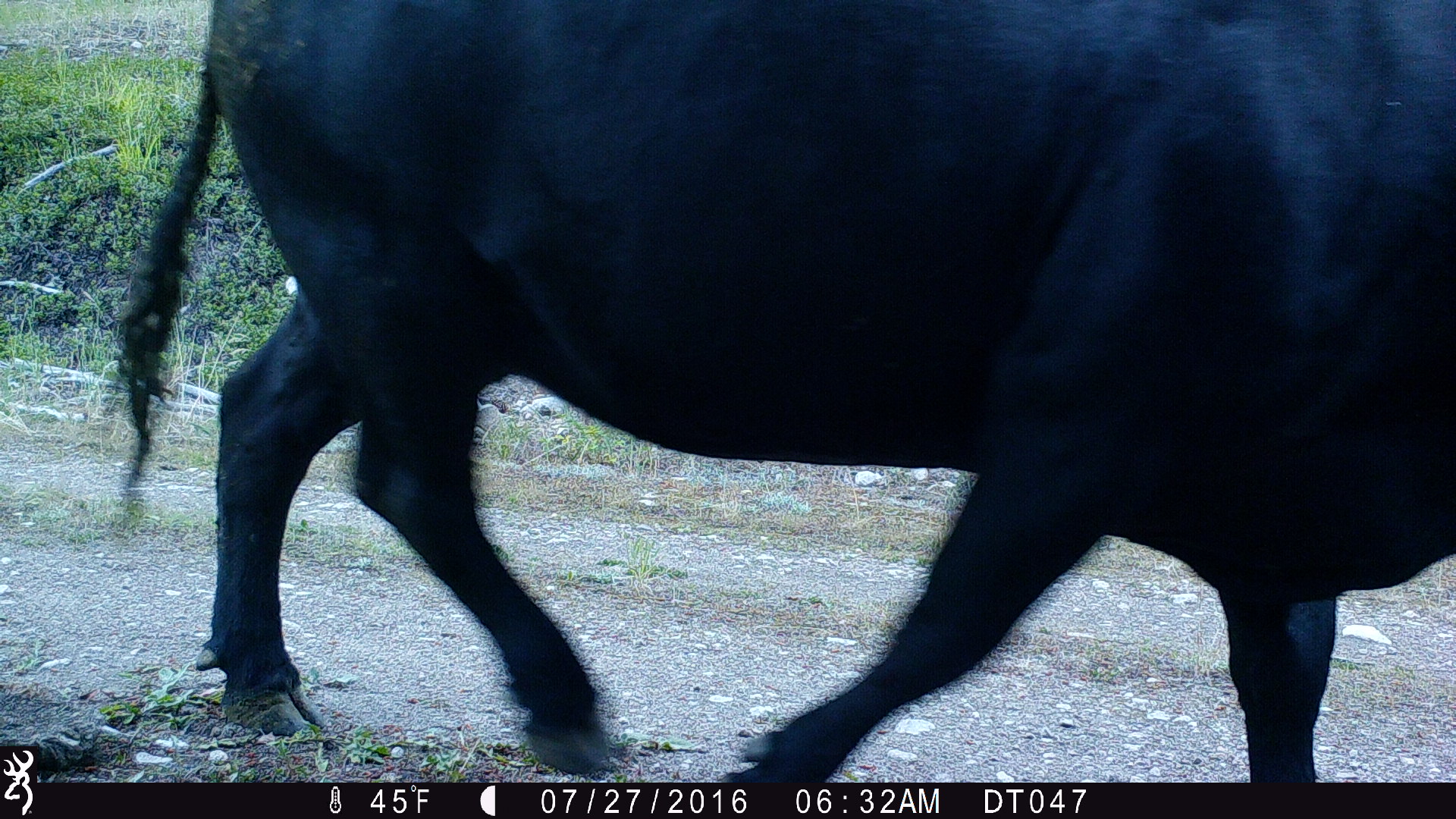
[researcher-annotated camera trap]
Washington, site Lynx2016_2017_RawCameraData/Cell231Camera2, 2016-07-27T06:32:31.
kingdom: Animalia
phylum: Chordata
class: Mammalia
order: Artiodactyla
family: Bovidae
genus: Bos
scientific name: Bos taurus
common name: domestic cattle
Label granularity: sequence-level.